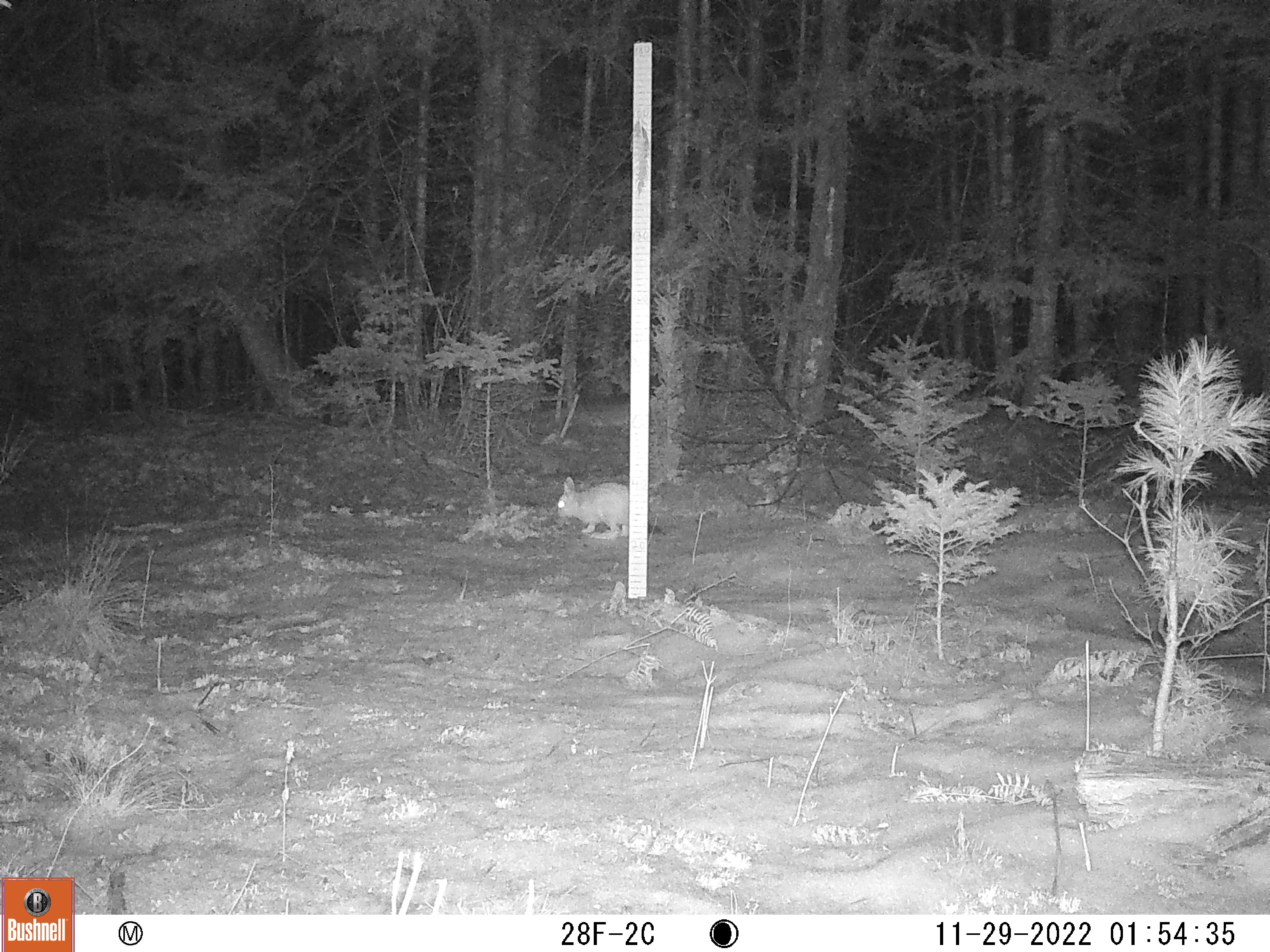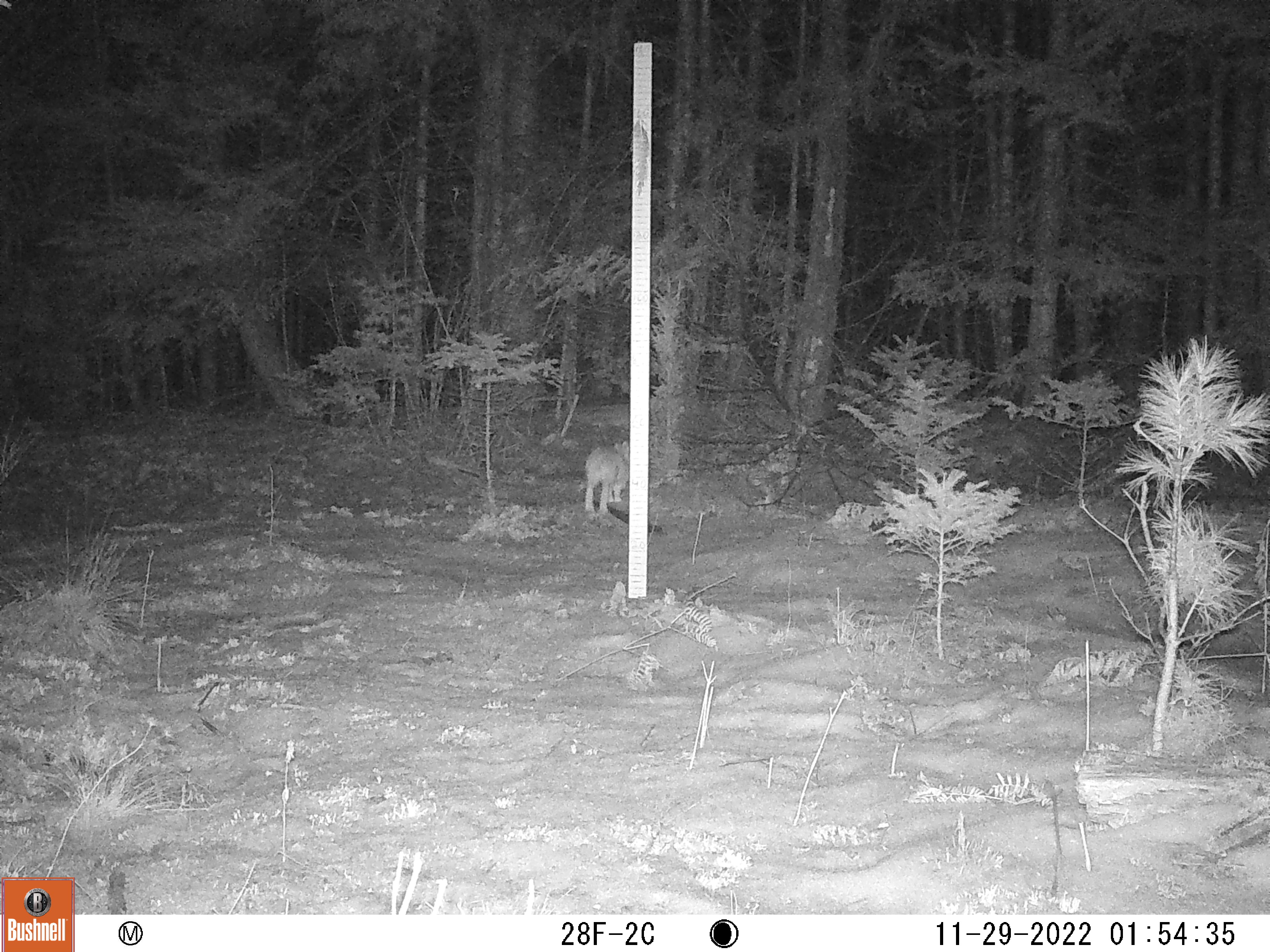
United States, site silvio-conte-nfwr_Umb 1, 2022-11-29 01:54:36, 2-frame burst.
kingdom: Animalia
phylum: Chordata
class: Mammalia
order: Lagomorpha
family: Leporidae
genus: Lepus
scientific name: Lepus americanus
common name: snowshoe hare